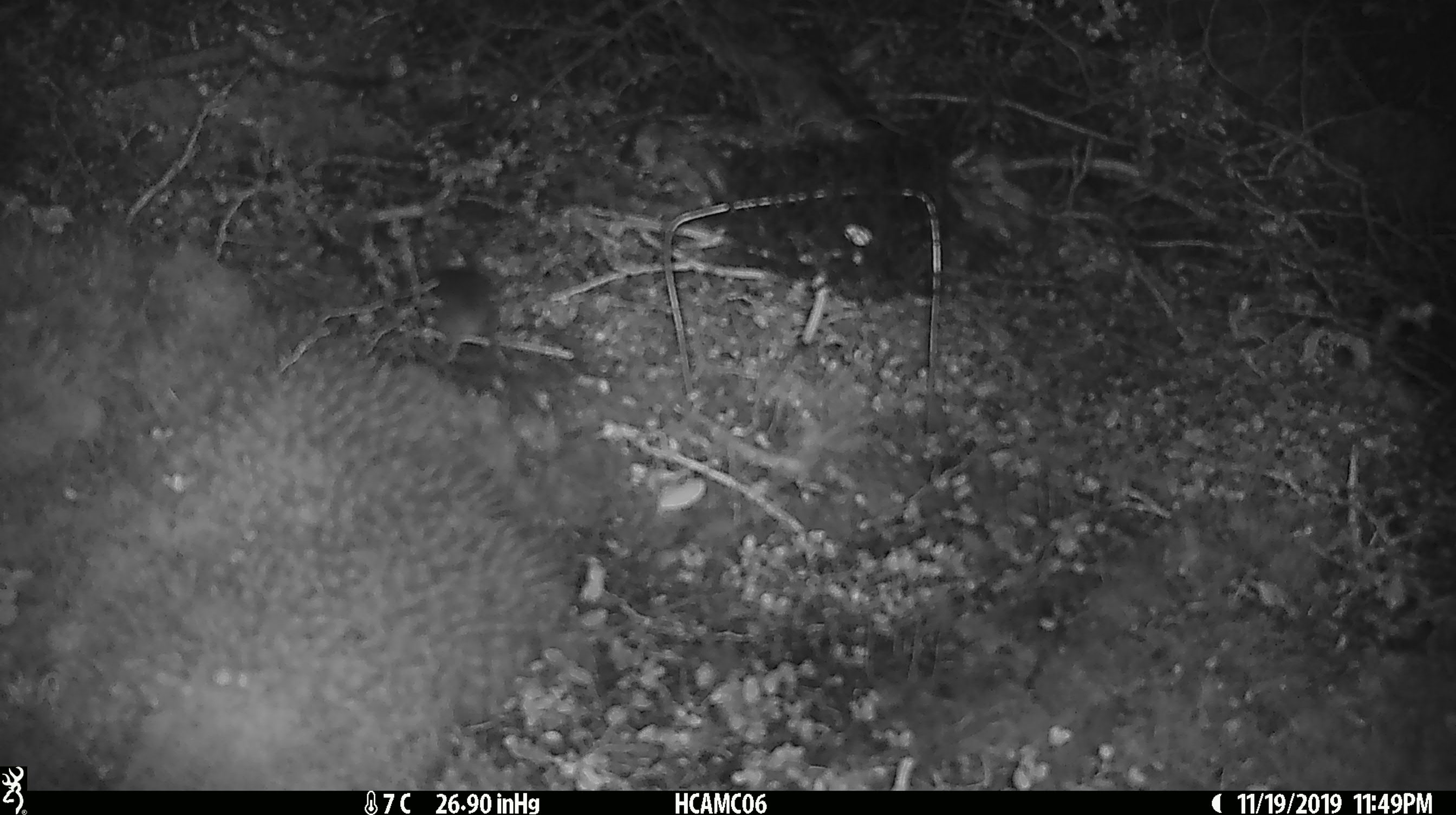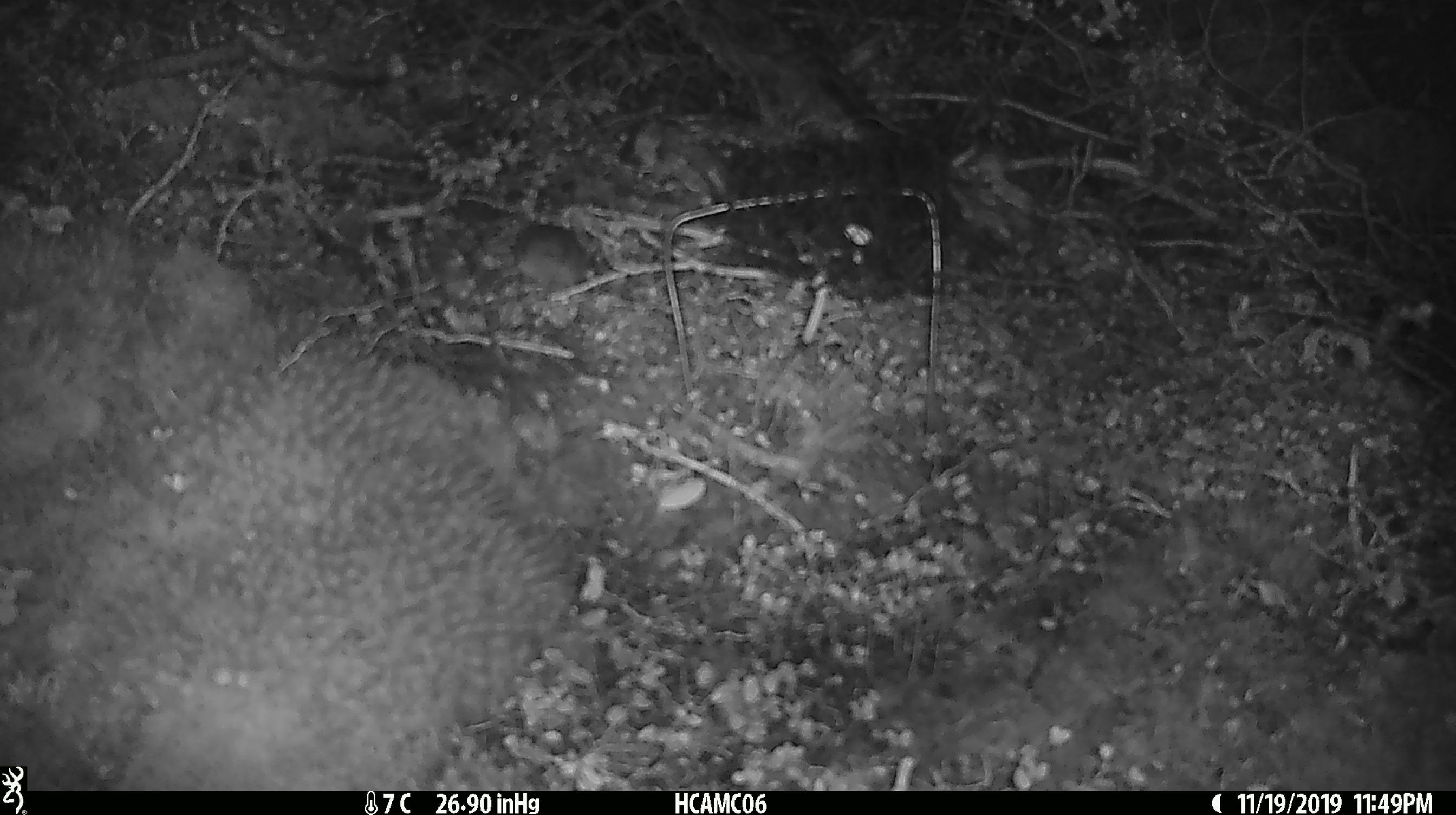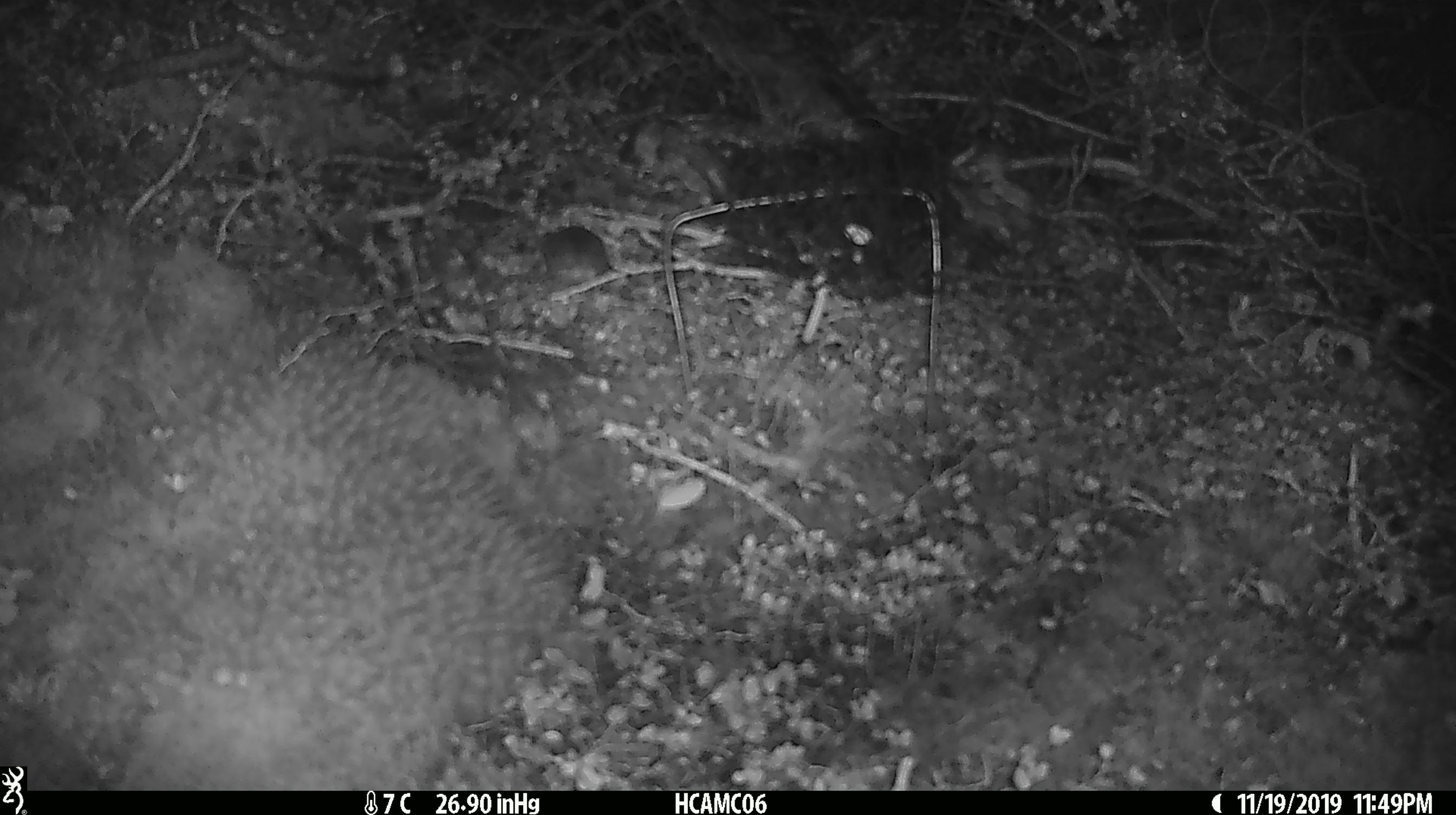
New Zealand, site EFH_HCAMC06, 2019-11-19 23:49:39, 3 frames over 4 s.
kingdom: Animalia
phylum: Chordata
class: Mammalia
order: Rodentia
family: Muridae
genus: Mus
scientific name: Mus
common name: mouse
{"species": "mouse (Mus)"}